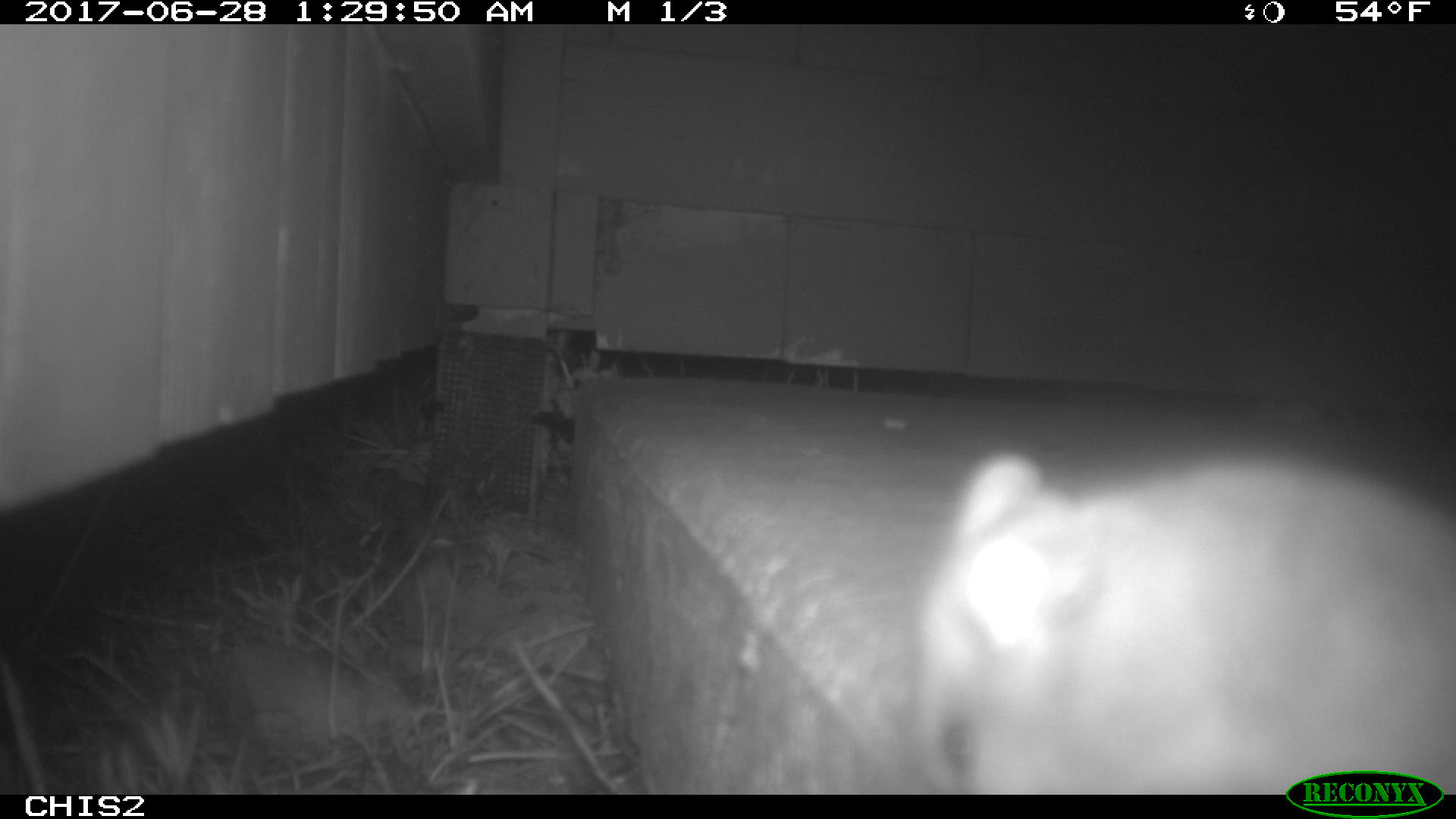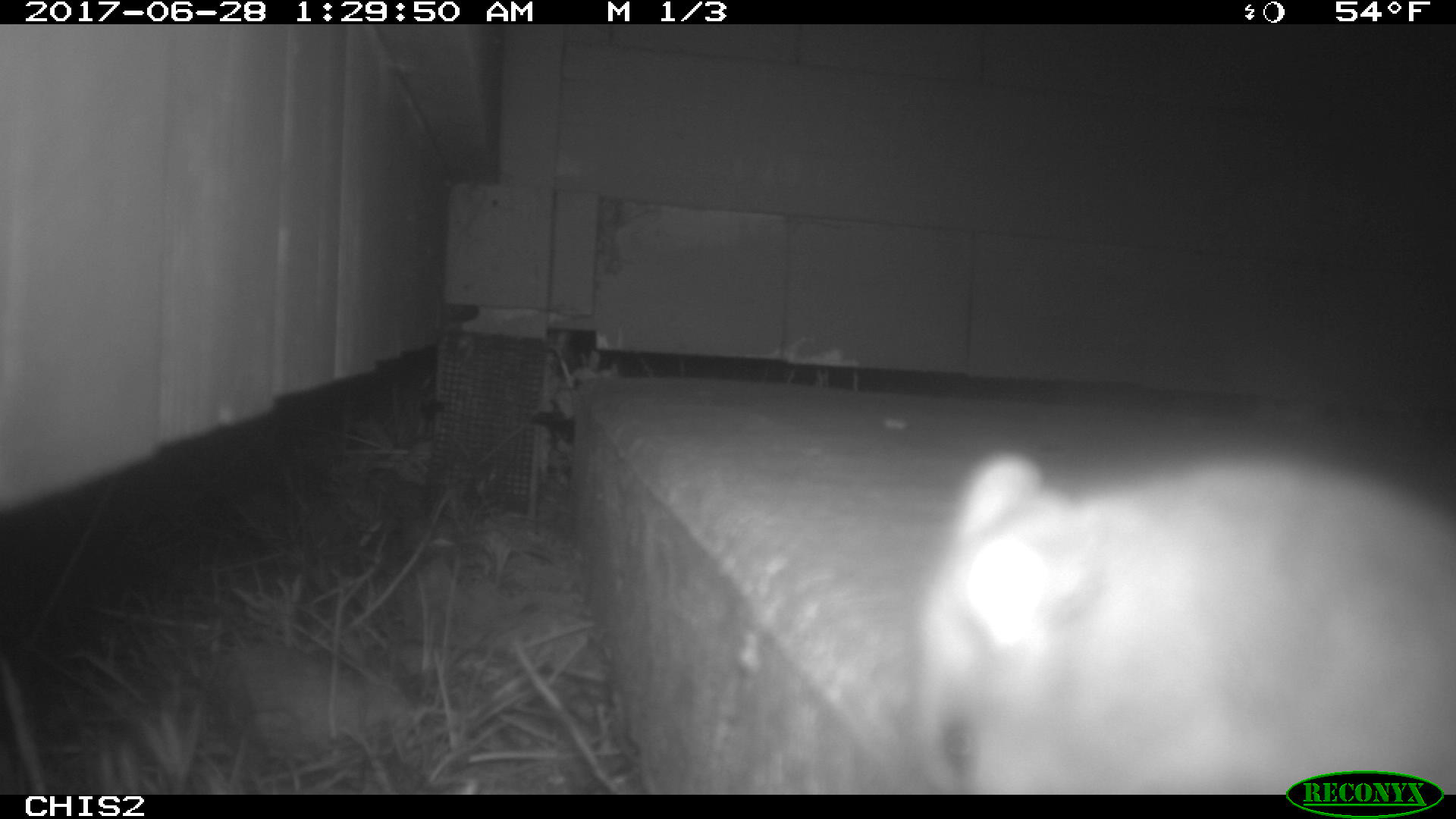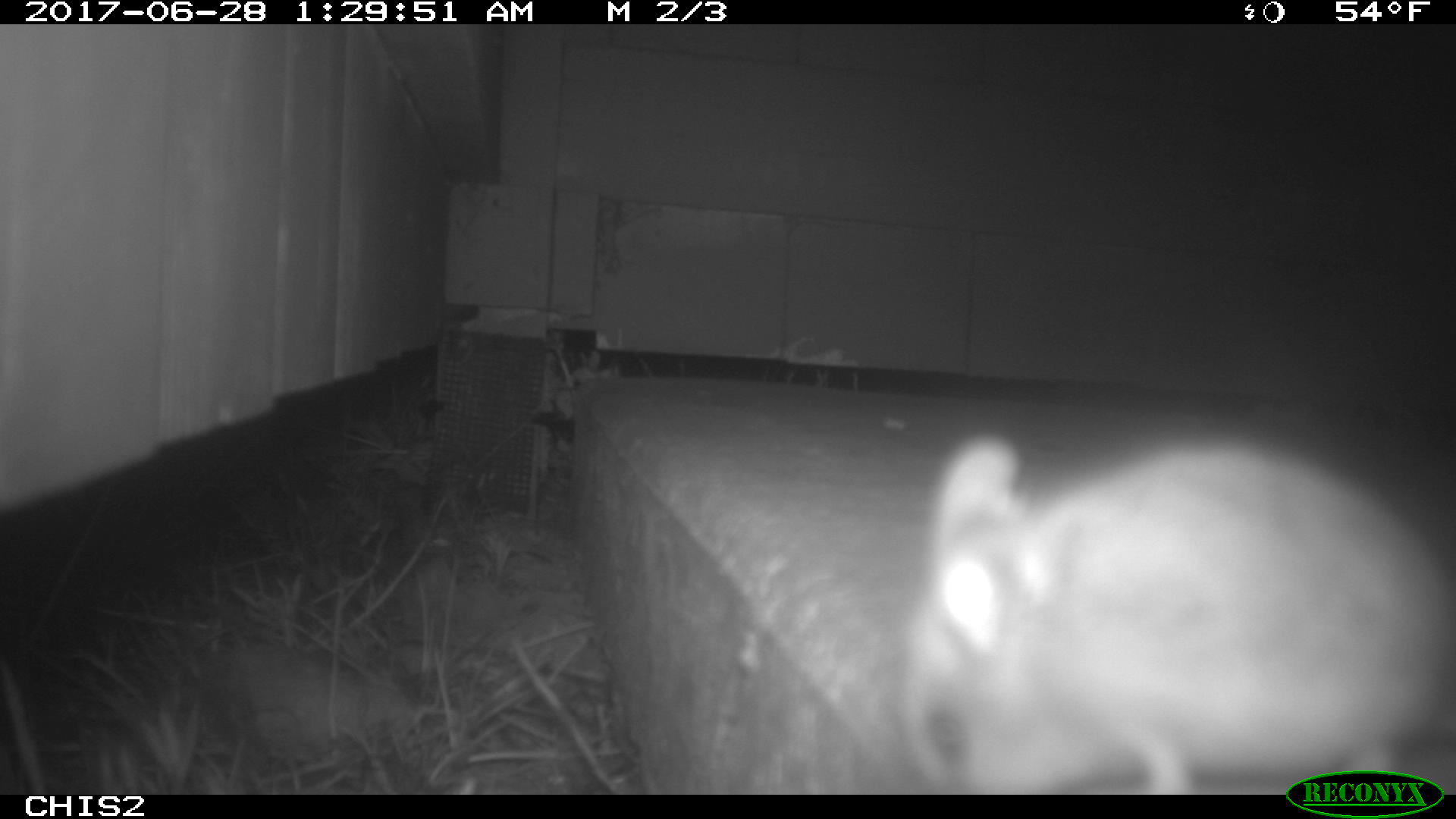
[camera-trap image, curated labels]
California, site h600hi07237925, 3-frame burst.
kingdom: Animalia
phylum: Chordata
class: Mammalia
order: Rodentia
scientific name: Rodentia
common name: rodent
Rodent (Rodentia).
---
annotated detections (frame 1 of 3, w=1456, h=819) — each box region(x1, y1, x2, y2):
rodent: region(914, 451, 1455, 795)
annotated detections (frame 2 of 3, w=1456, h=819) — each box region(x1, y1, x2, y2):
rodent: region(912, 453, 1455, 792)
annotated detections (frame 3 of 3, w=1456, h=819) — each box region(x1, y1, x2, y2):
rodent: region(900, 428, 1455, 793)